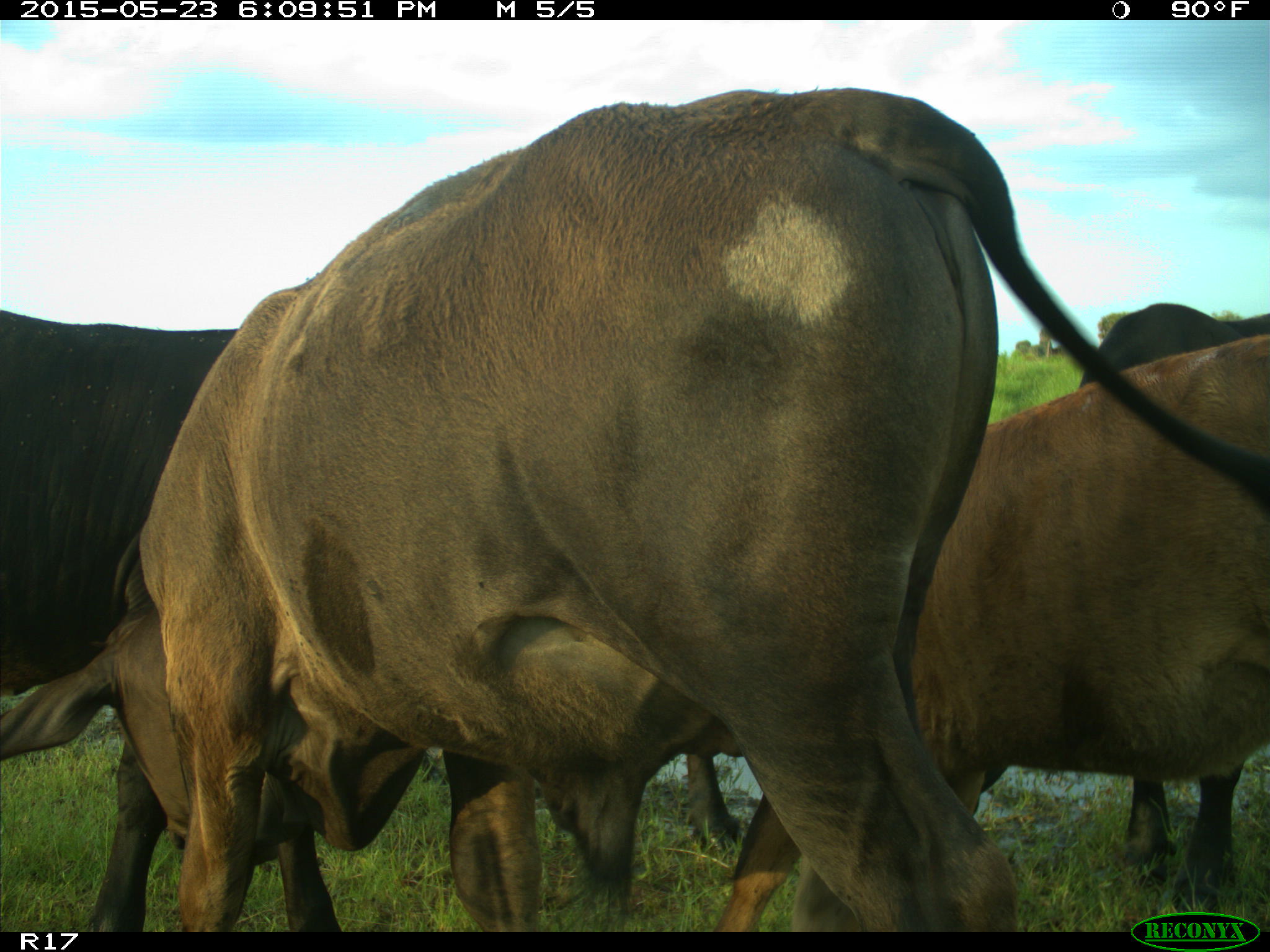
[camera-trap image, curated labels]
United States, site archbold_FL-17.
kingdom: Animalia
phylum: Chordata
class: Mammalia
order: Artiodactyla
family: Bovidae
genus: Bos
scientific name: Bos taurus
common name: domestic cow